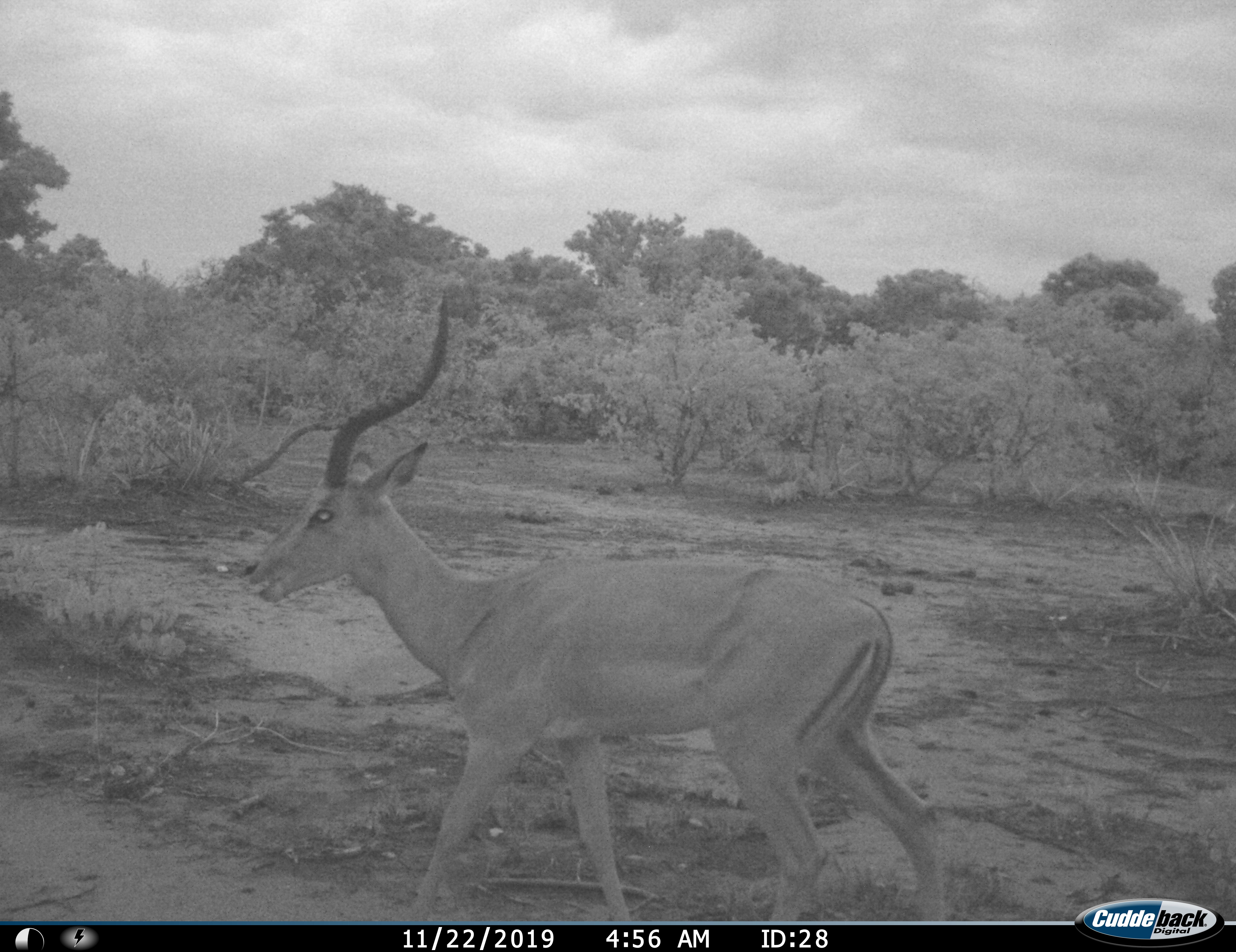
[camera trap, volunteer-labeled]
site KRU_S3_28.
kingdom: Animalia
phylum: Chordata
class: Mammalia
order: Artiodactyla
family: Bovidae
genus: Aepyceros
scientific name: Aepyceros melampus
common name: impala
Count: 1.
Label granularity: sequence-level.